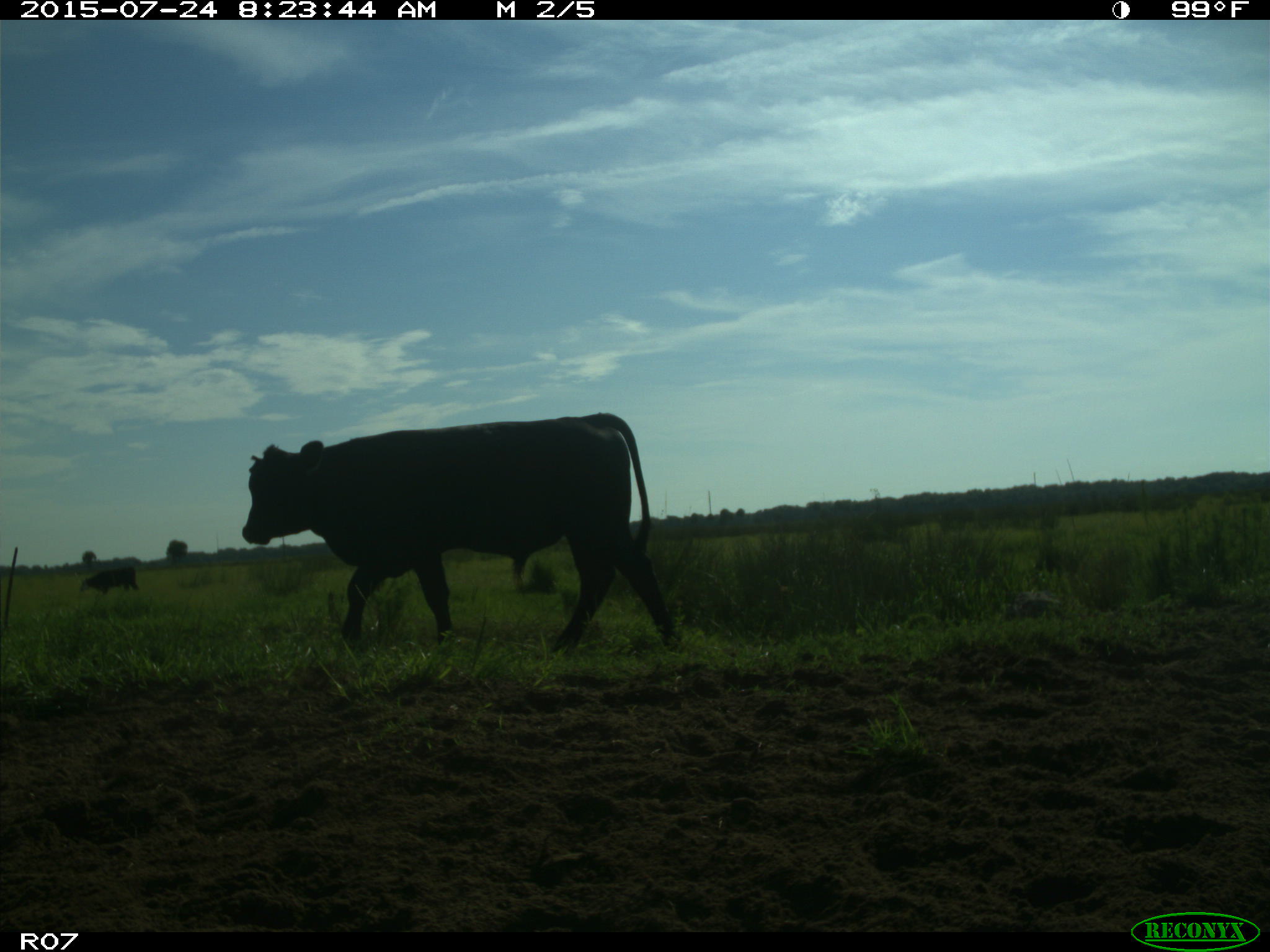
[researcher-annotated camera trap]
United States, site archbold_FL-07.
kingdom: Animalia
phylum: Chordata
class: Mammalia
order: Artiodactyla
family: Bovidae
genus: Bos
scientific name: Bos taurus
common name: domestic cow